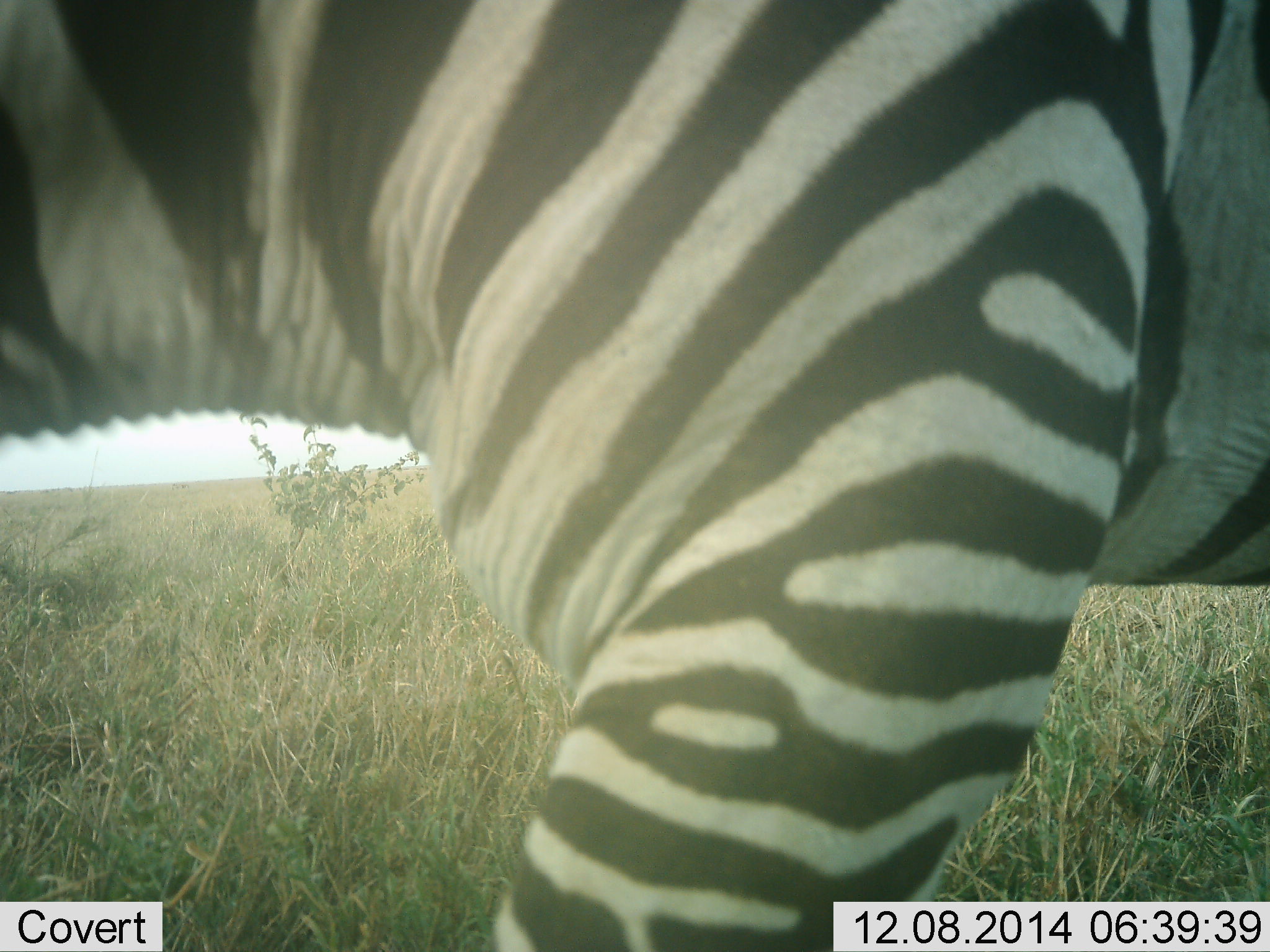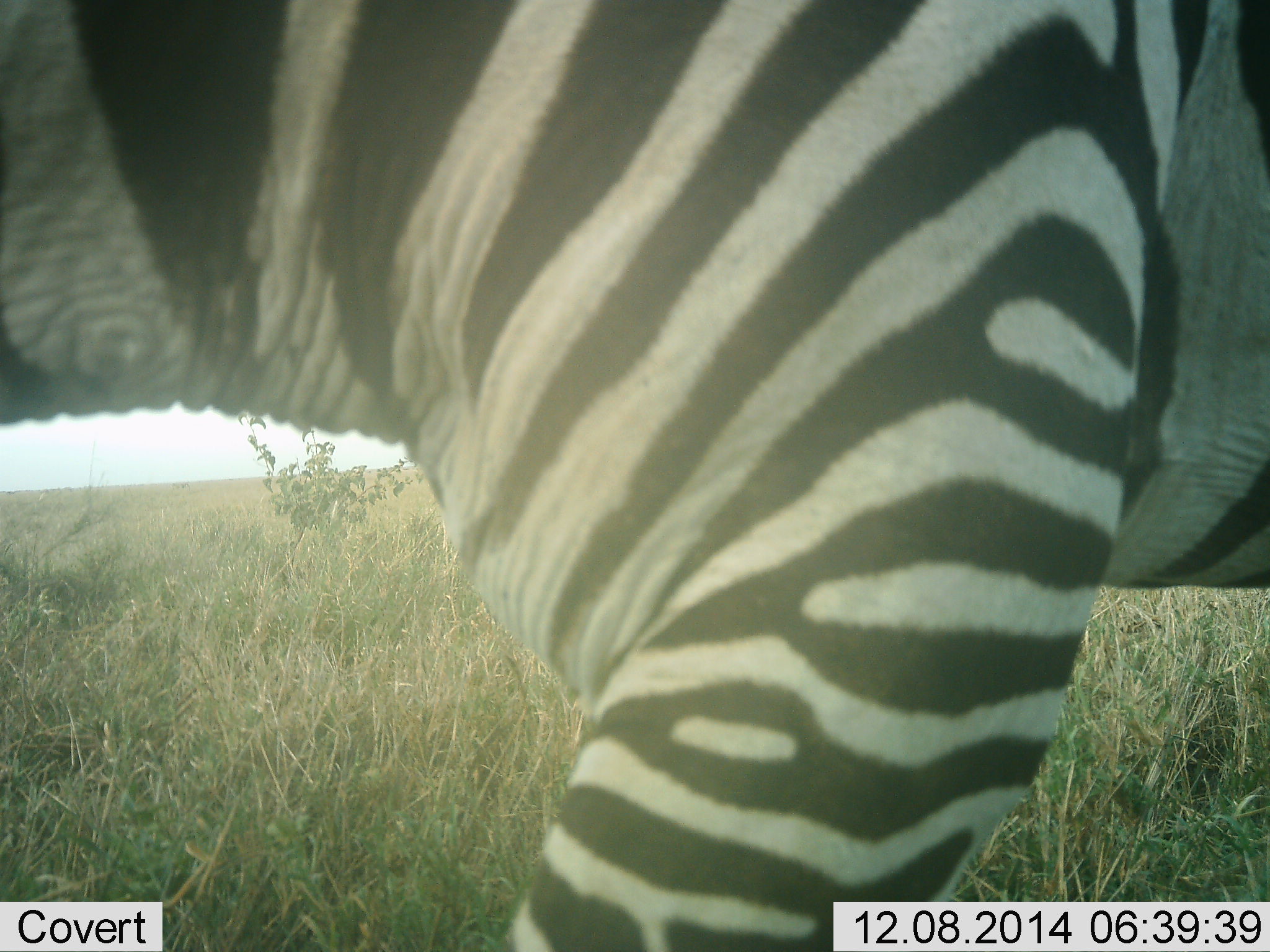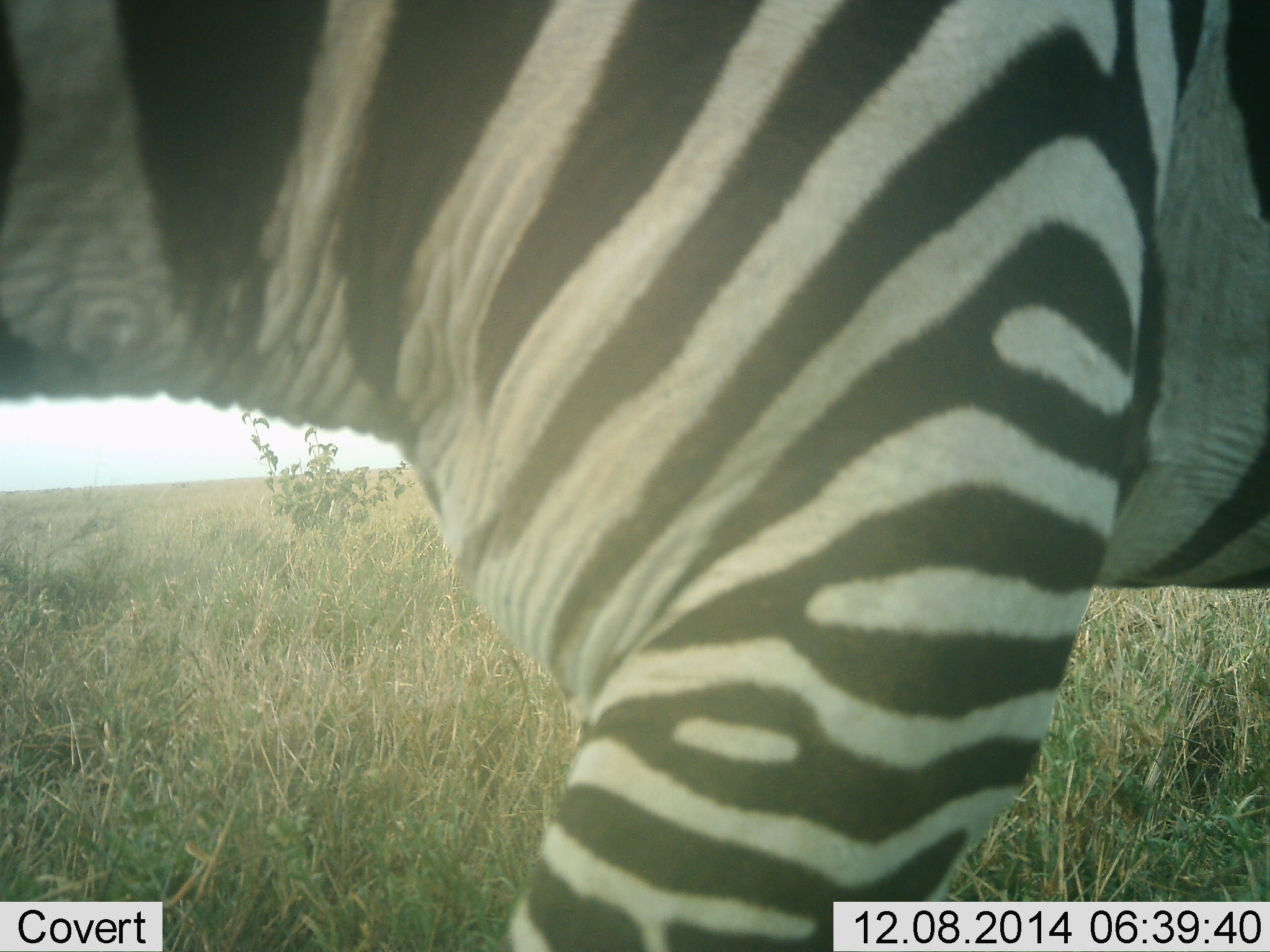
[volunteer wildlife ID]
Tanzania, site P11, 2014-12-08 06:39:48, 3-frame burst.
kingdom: Animalia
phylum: Chordata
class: Mammalia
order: Perissodactyla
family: Equidae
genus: Equus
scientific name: Equus quagga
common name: plains zebra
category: zebra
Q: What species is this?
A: Zebra (plains zebra) (Equus quagga).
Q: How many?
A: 1.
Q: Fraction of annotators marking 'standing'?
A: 80%.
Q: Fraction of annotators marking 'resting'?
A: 0%.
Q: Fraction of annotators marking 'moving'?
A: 20%.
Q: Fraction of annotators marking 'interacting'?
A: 0%.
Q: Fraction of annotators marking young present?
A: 0%.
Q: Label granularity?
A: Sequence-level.